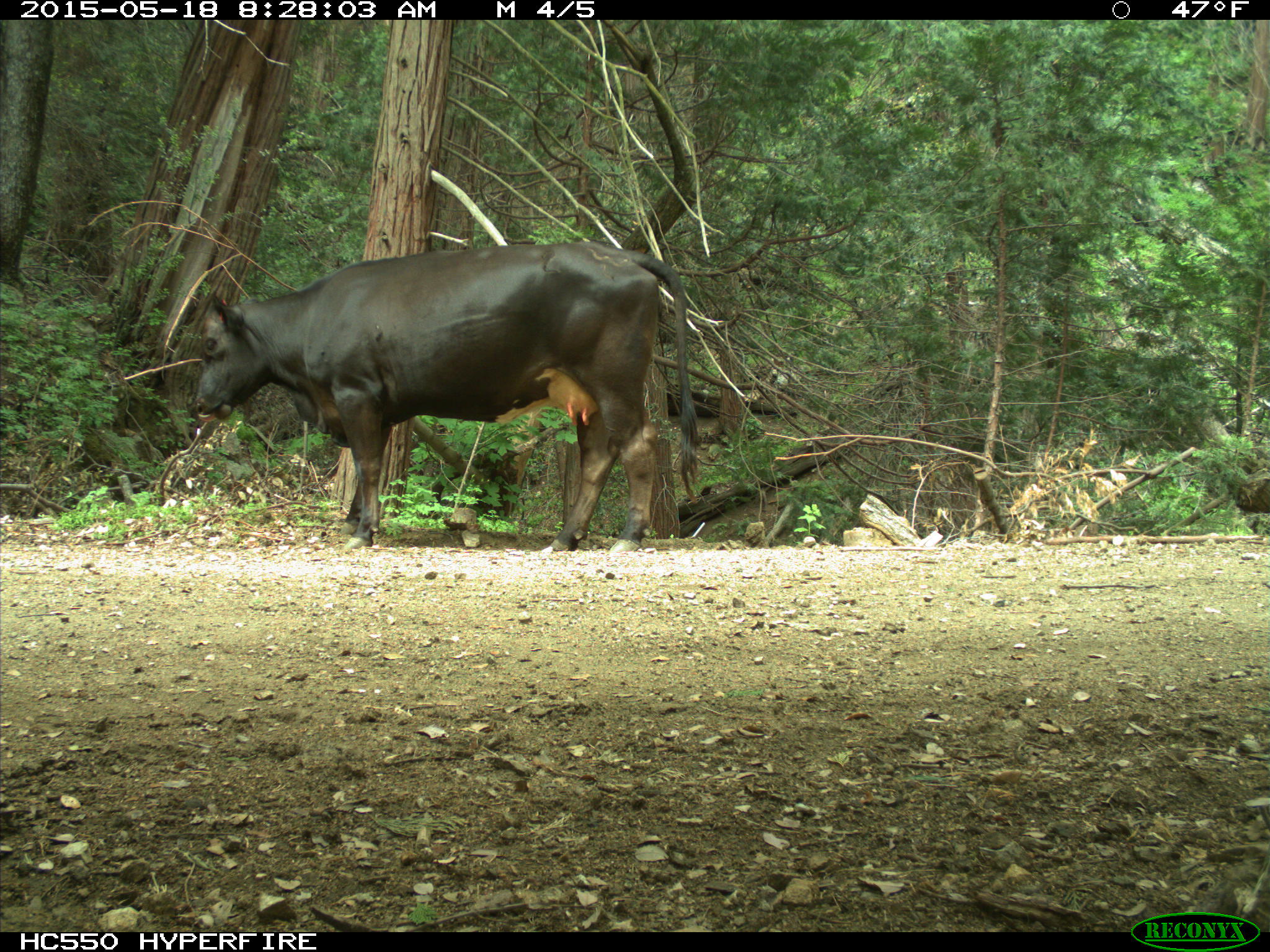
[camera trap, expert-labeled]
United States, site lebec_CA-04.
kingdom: Animalia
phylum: Chordata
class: Mammalia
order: Artiodactyla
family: Bovidae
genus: Bos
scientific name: Bos taurus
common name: domestic cow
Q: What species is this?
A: Bos taurus (domestic cow).